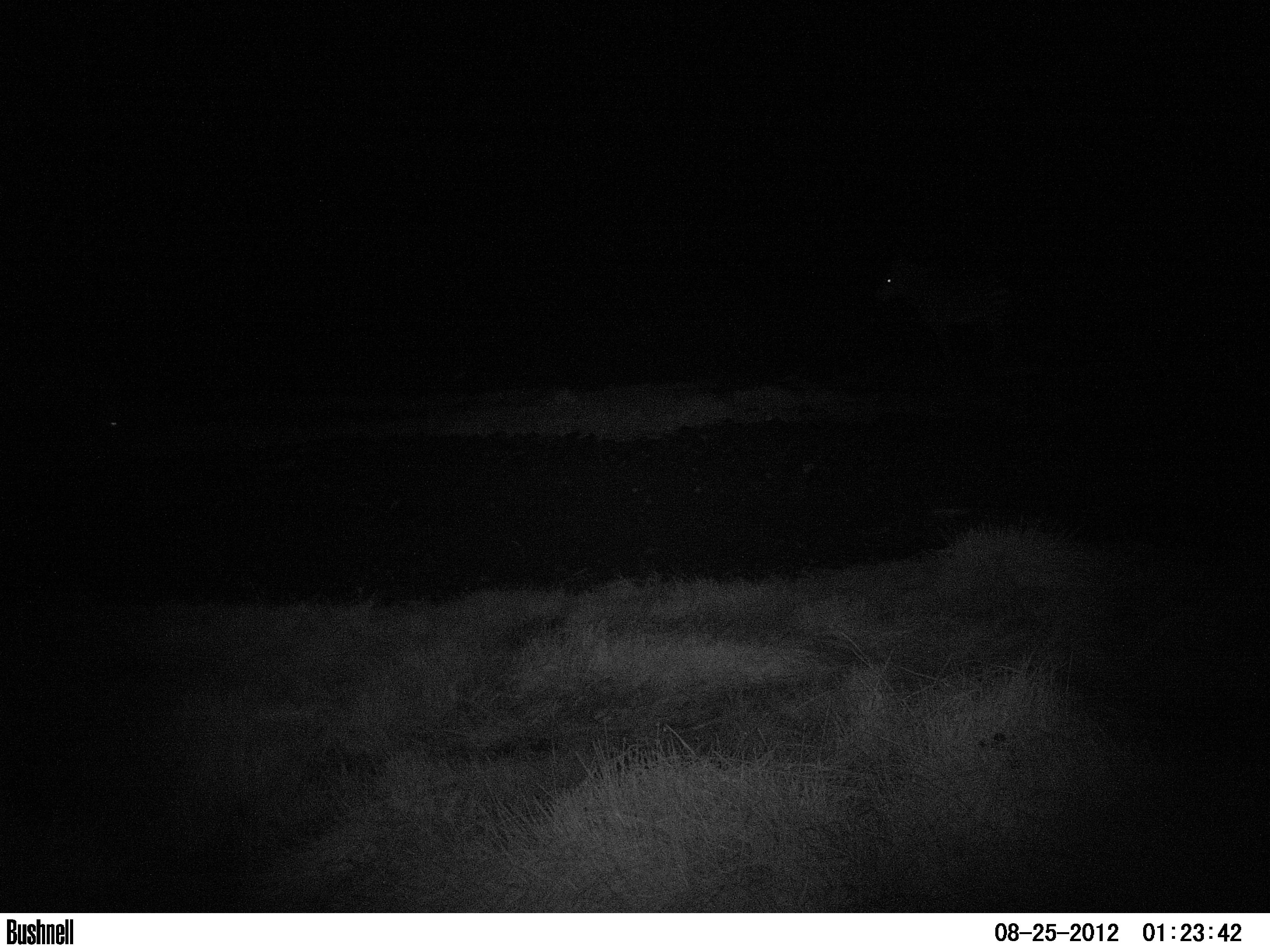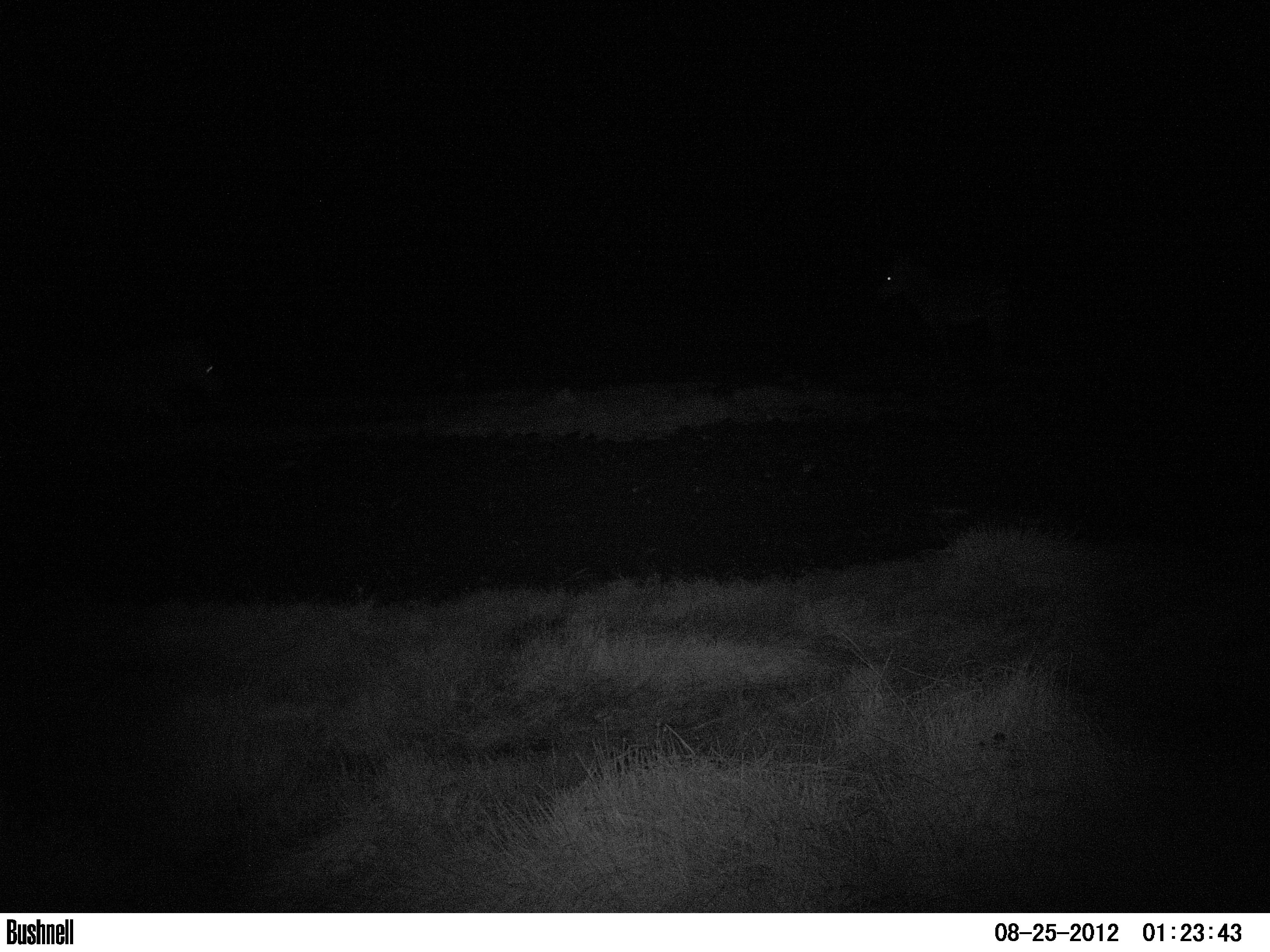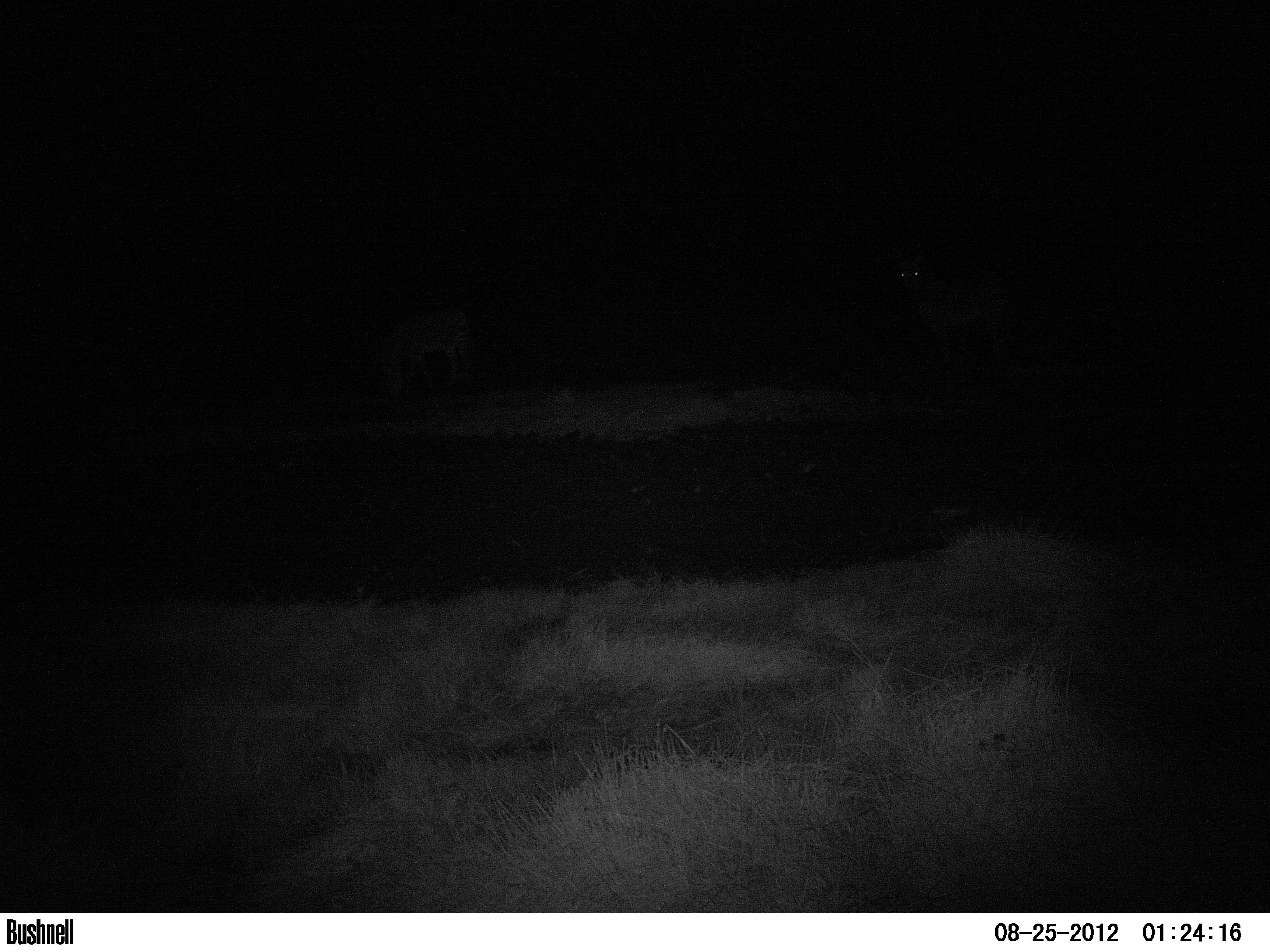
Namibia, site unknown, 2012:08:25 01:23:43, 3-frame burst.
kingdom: Animalia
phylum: Chordata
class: Mammalia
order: Perissodactyla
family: Equidae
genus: Equus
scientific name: Equus zebra hartmannae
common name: hartmann's mountain zebra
Equus zebra hartmannae (hartmann's mountain zebra).